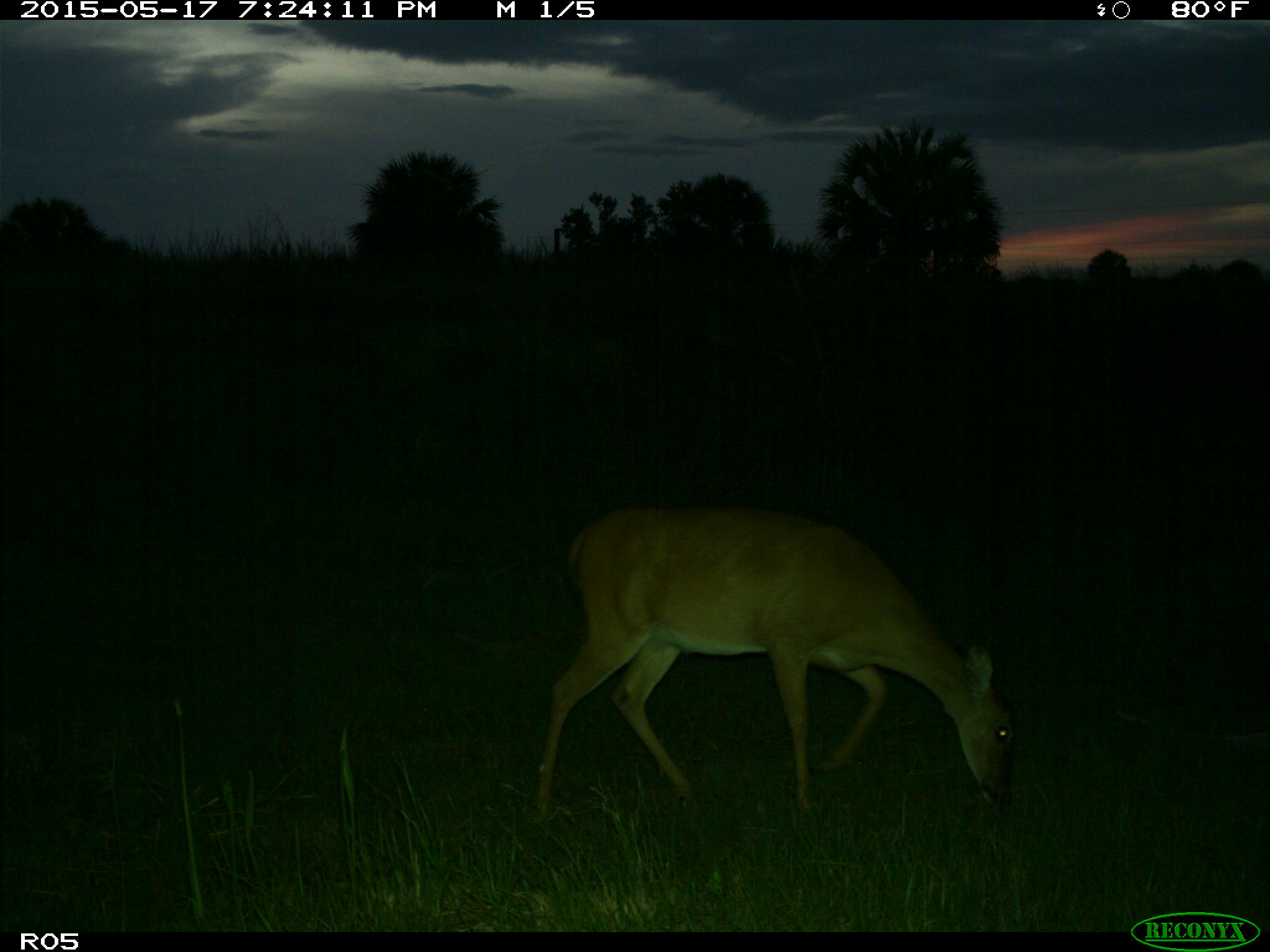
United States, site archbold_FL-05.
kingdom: Animalia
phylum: Chordata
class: Mammalia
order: Artiodactyla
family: Cervidae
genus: Odocoileus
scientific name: Odocoileus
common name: deer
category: unidentified deer